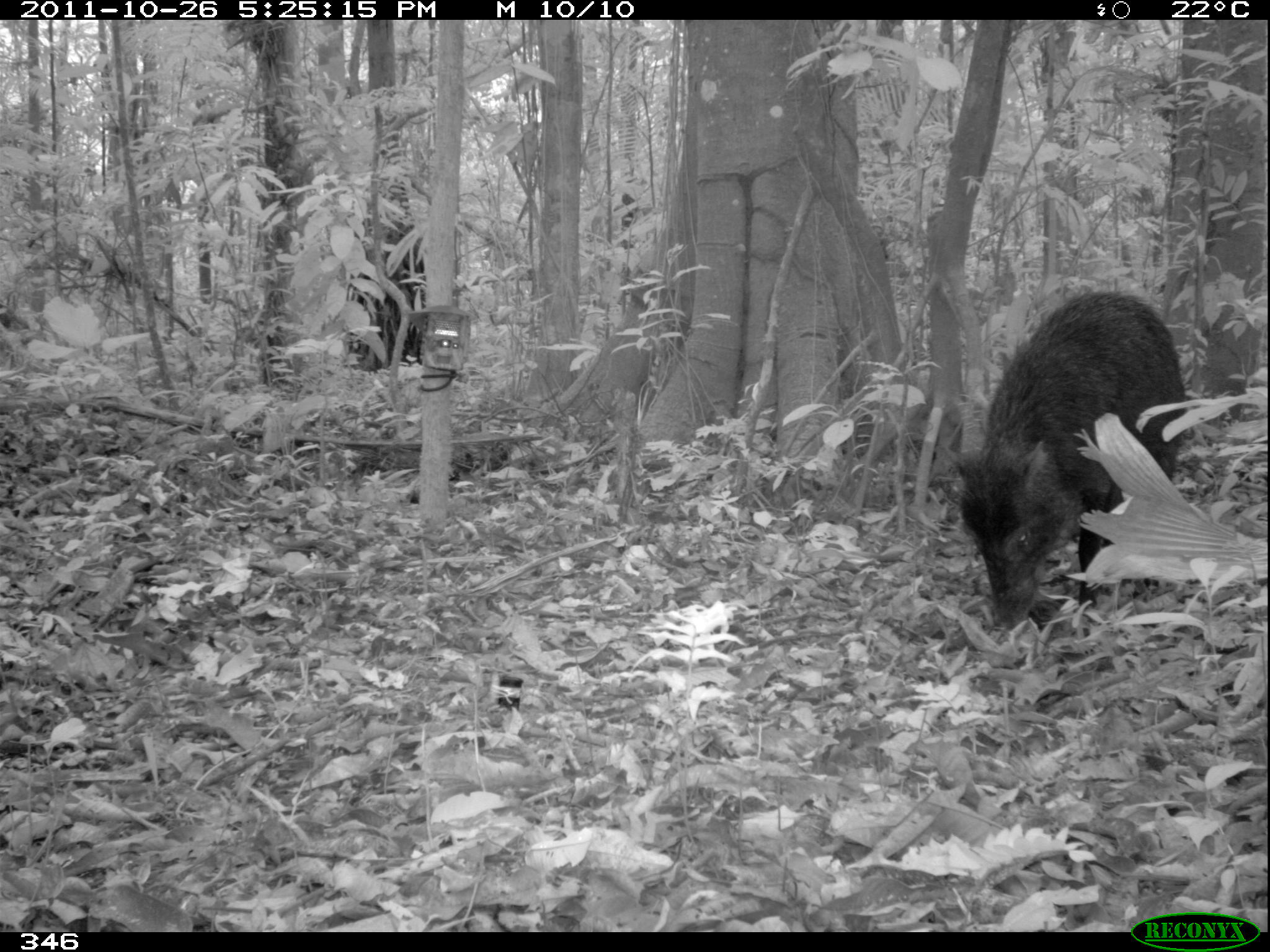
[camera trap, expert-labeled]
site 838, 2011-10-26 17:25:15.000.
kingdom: Animalia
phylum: Chordata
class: Mammalia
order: Artiodactyla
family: Tayassuidae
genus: Tayassu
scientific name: Tayassu pecari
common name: white-lipped peccary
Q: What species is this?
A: Tayassu pecari (white-lipped peccary).